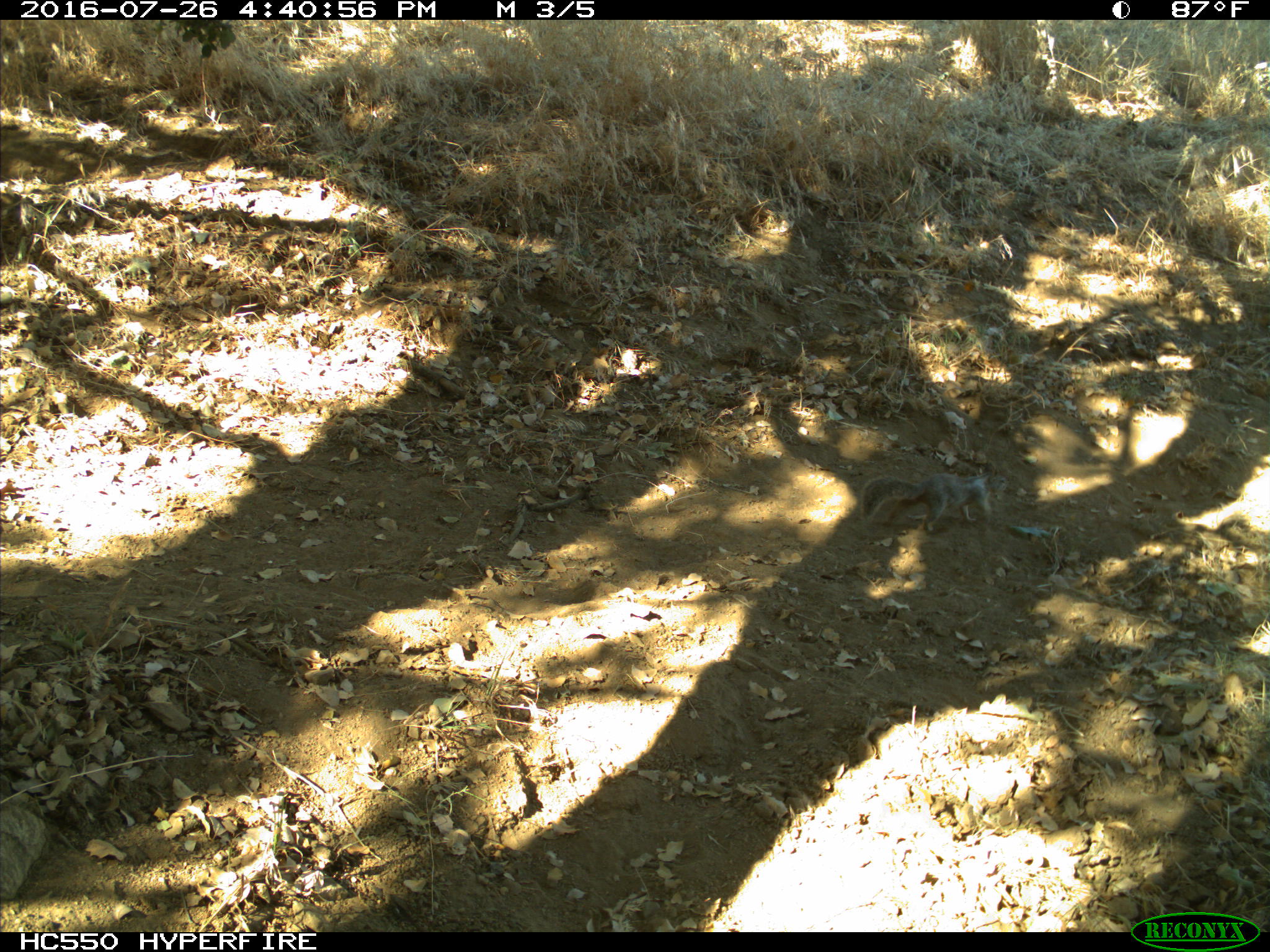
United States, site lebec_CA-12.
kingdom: Animalia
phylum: Chordata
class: Mammalia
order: Rodentia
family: Sciuridae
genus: Otospermophilus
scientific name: Otospermophilus beecheyi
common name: california ground squirrel